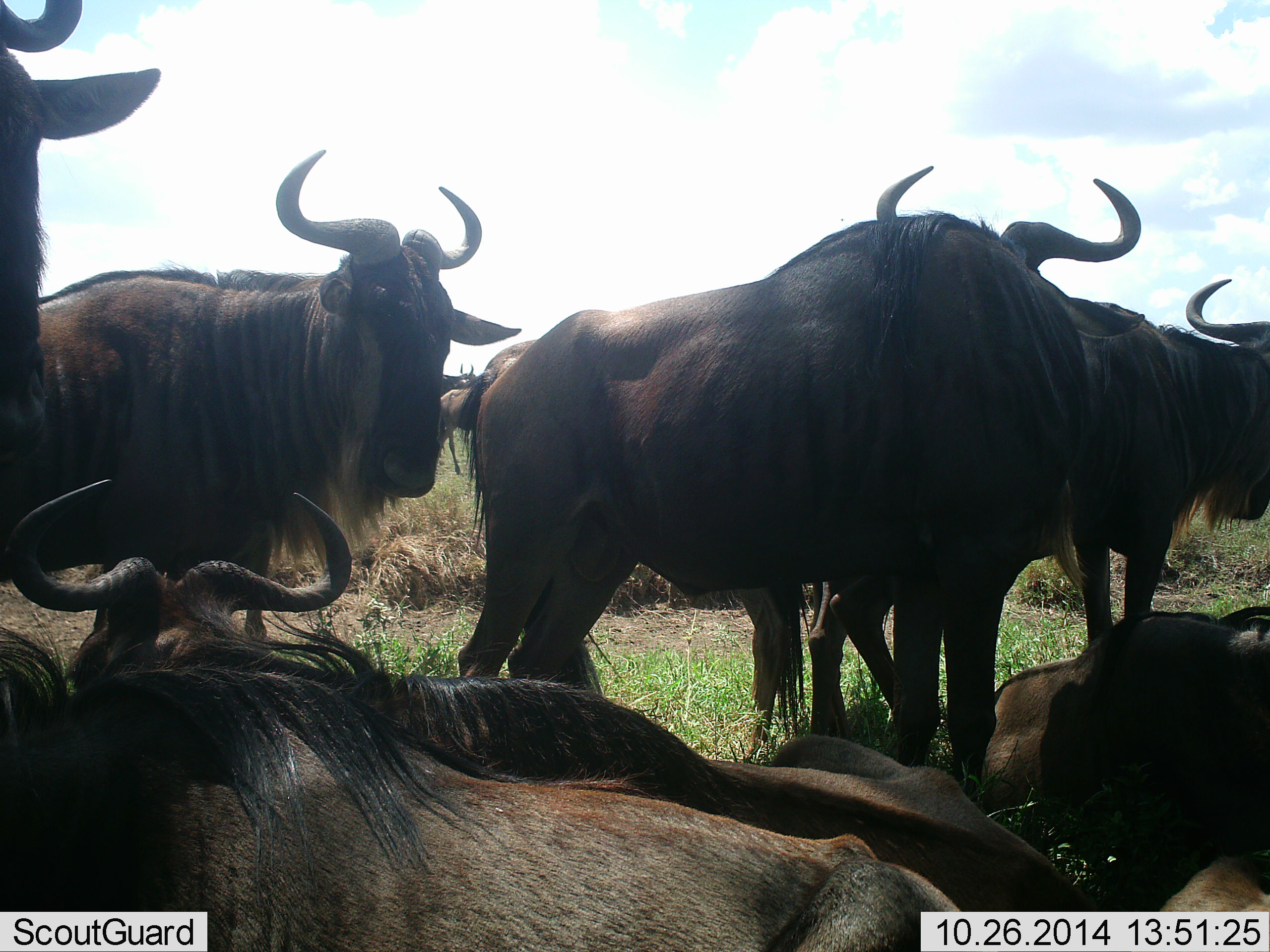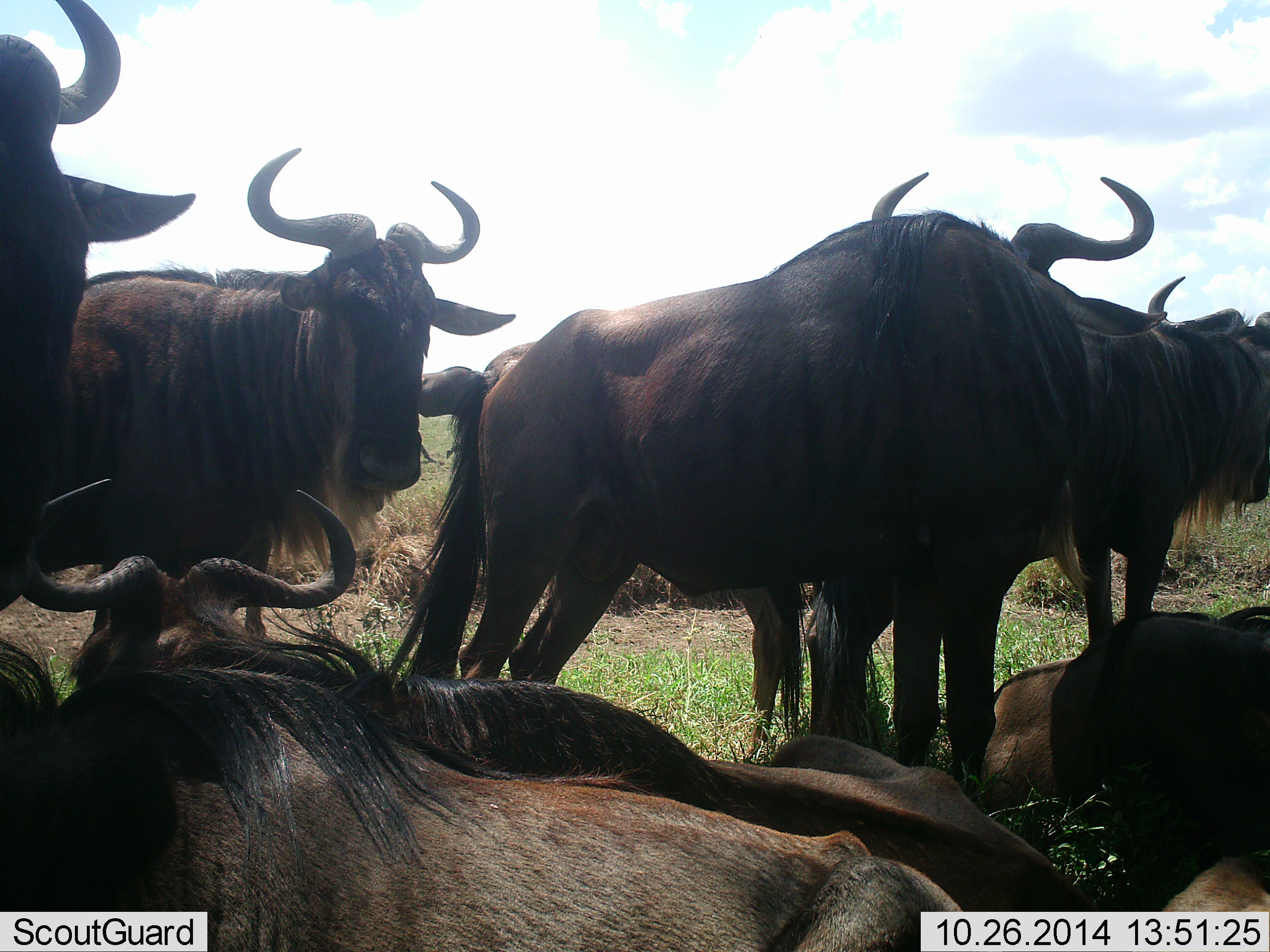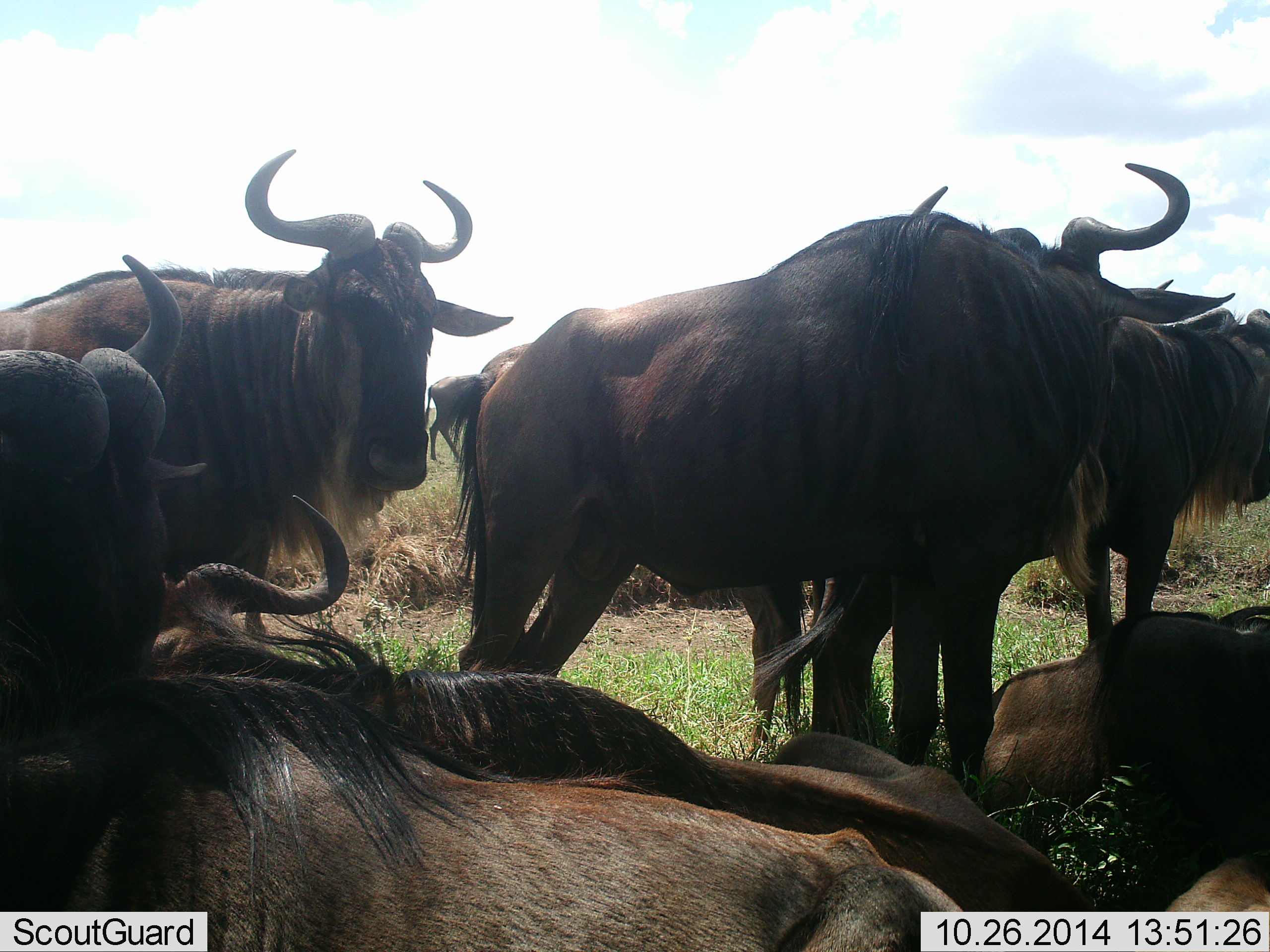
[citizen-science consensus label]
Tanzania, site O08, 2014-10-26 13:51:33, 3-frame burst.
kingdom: Animalia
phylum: Chordata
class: Mammalia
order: Artiodactyla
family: Bovidae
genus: Connochaetes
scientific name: Connochaetes taurinus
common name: blue wildebeest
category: wildebeest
Wildebeest (blue wildebeest) (Connochaetes taurinus), count 10. Behavior (volunteer vote fractions): standing 80%, resting 100%, moving 30%, interacting 0%. Young present (vote fraction): 0%. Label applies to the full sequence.